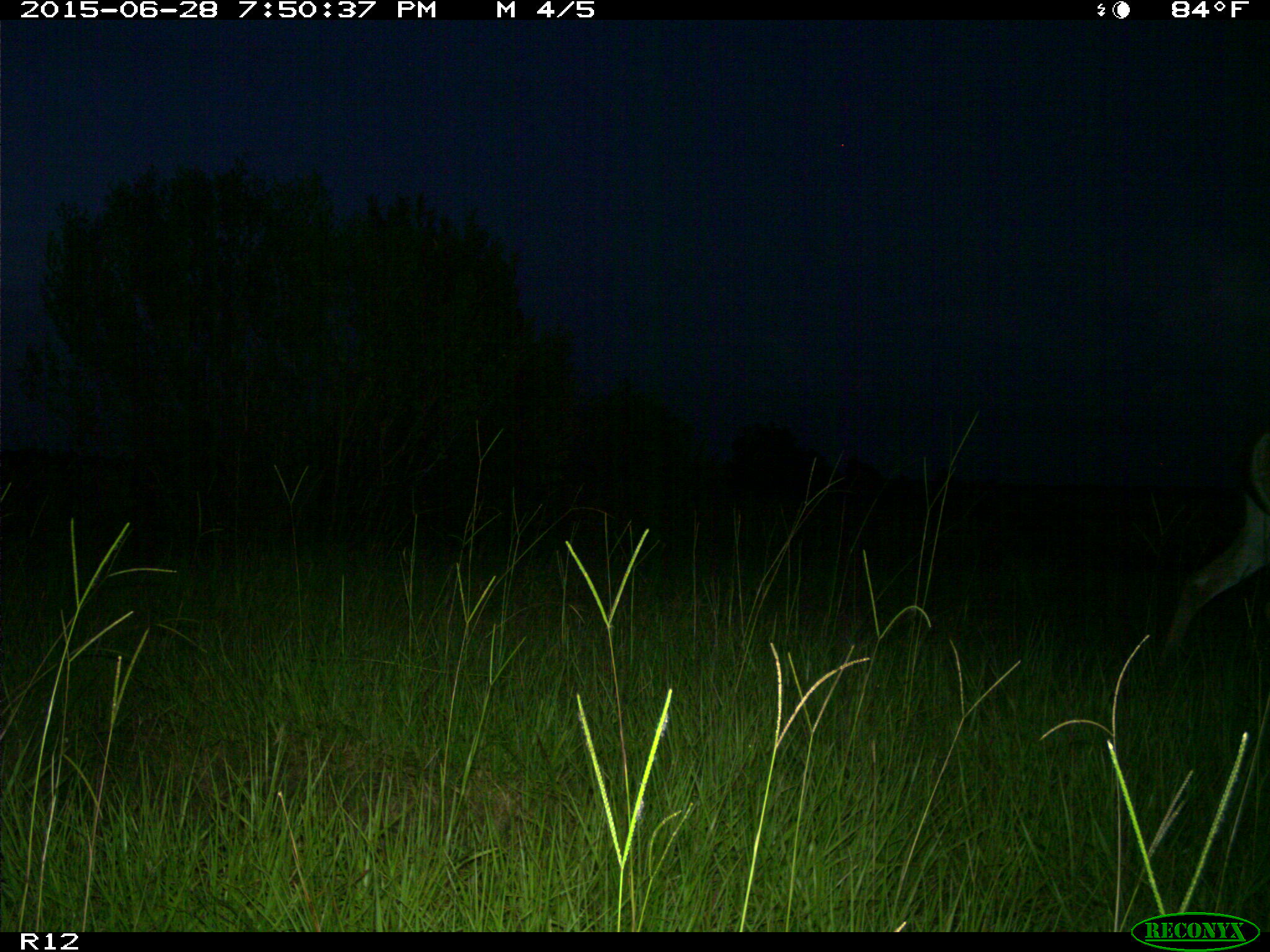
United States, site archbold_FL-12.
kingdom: Animalia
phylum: Chordata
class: Mammalia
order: Artiodactyla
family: Cervidae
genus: Odocoileus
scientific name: Odocoileus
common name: deer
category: unidentified deer